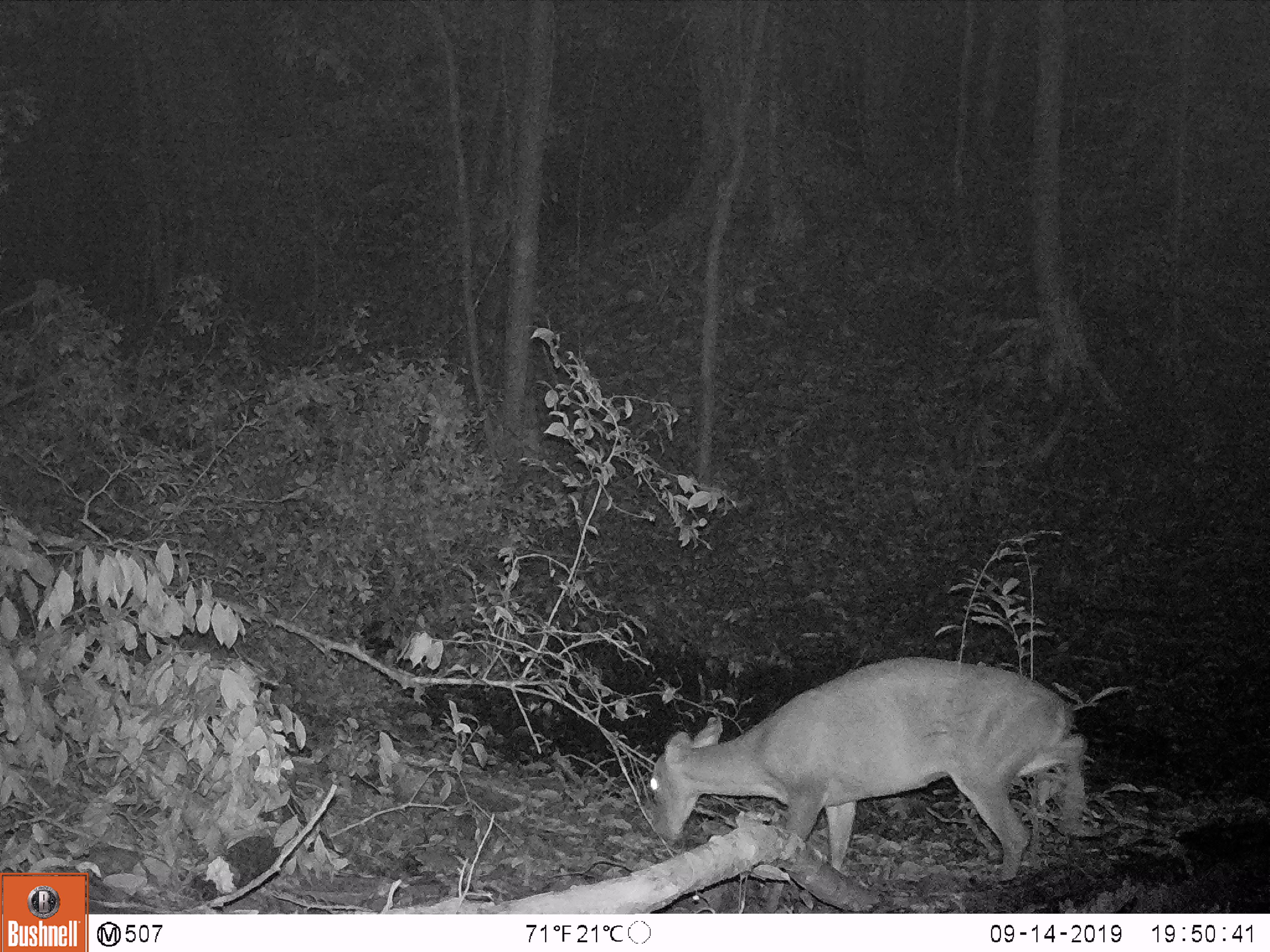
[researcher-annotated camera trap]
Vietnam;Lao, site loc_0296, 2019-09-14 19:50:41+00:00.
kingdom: Animalia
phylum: Chordata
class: Mammalia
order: Artiodactyla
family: Cervidae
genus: Muntiacus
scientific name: Muntiacus vuquangensis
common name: large-antlered muntjac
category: large antlered muntjac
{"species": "large antlered muntjac (large-antlered muntjac) (Muntiacus vuquangensis)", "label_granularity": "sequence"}